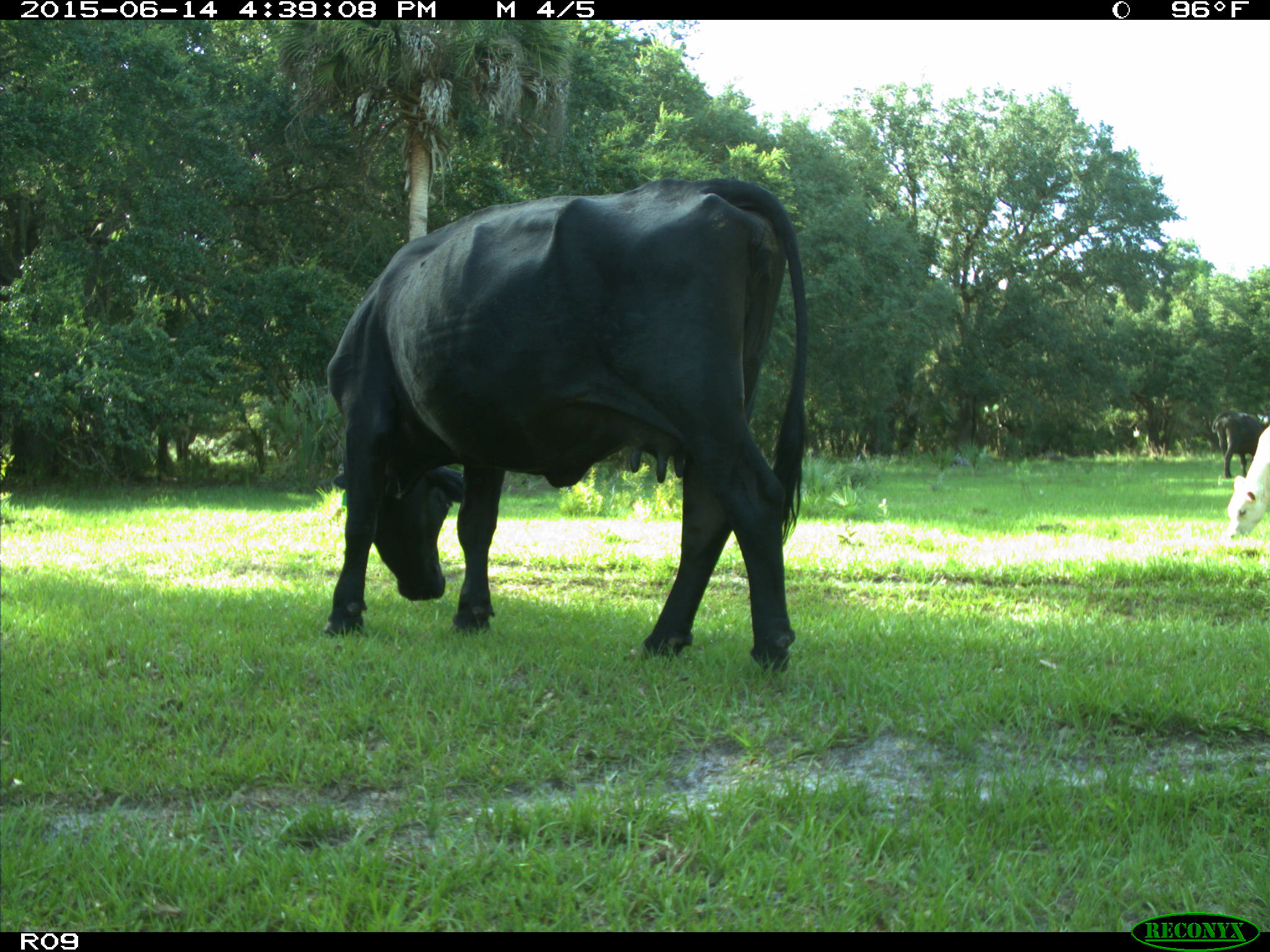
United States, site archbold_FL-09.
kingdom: Animalia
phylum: Chordata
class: Mammalia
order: Artiodactyla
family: Bovidae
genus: Bos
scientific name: Bos taurus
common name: domestic cow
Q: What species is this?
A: Bos taurus (domestic cow).